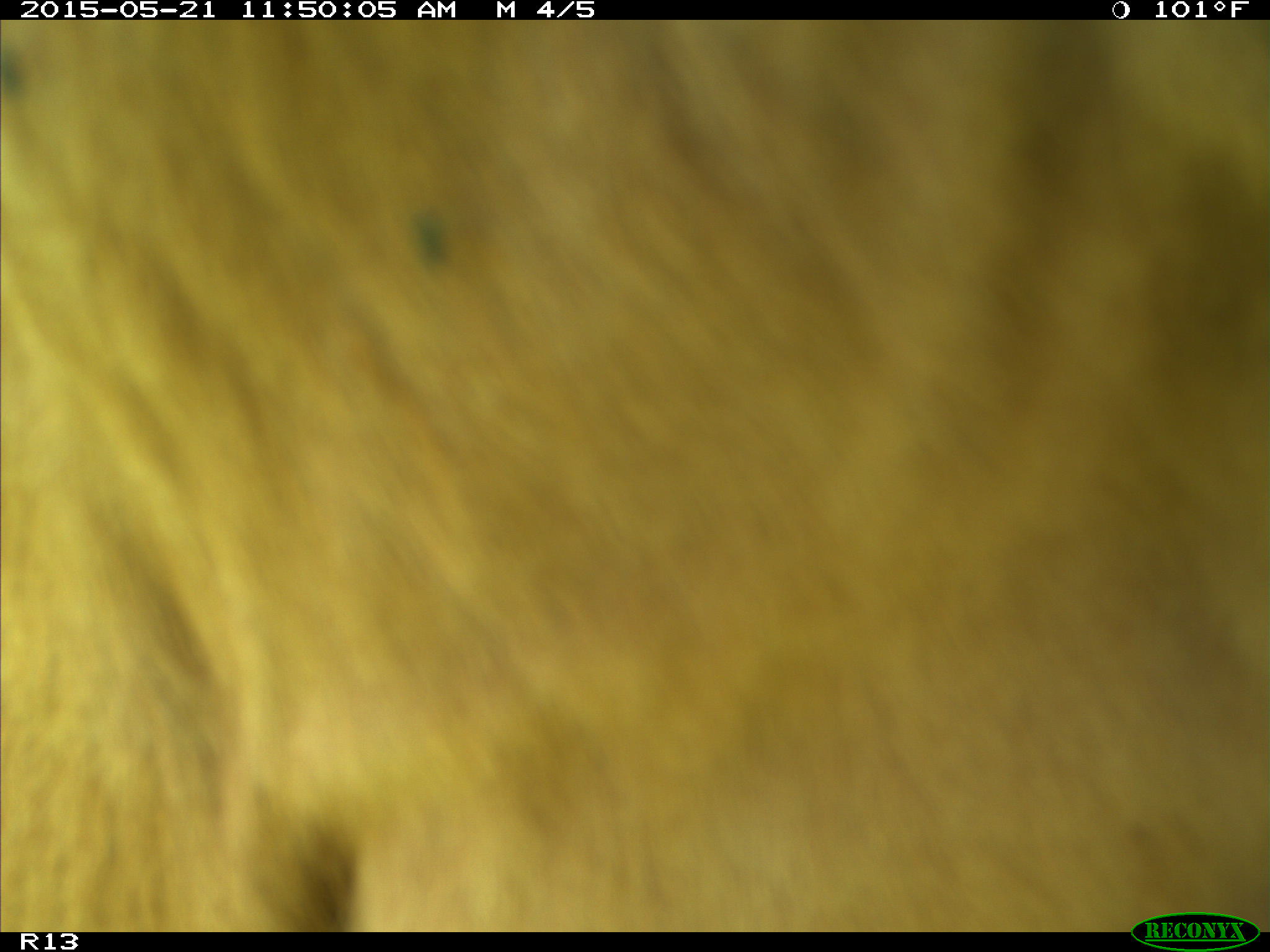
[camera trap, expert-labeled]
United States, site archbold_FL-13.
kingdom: Animalia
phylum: Chordata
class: Mammalia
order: Artiodactyla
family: Bovidae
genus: Bos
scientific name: Bos taurus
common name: domestic cow